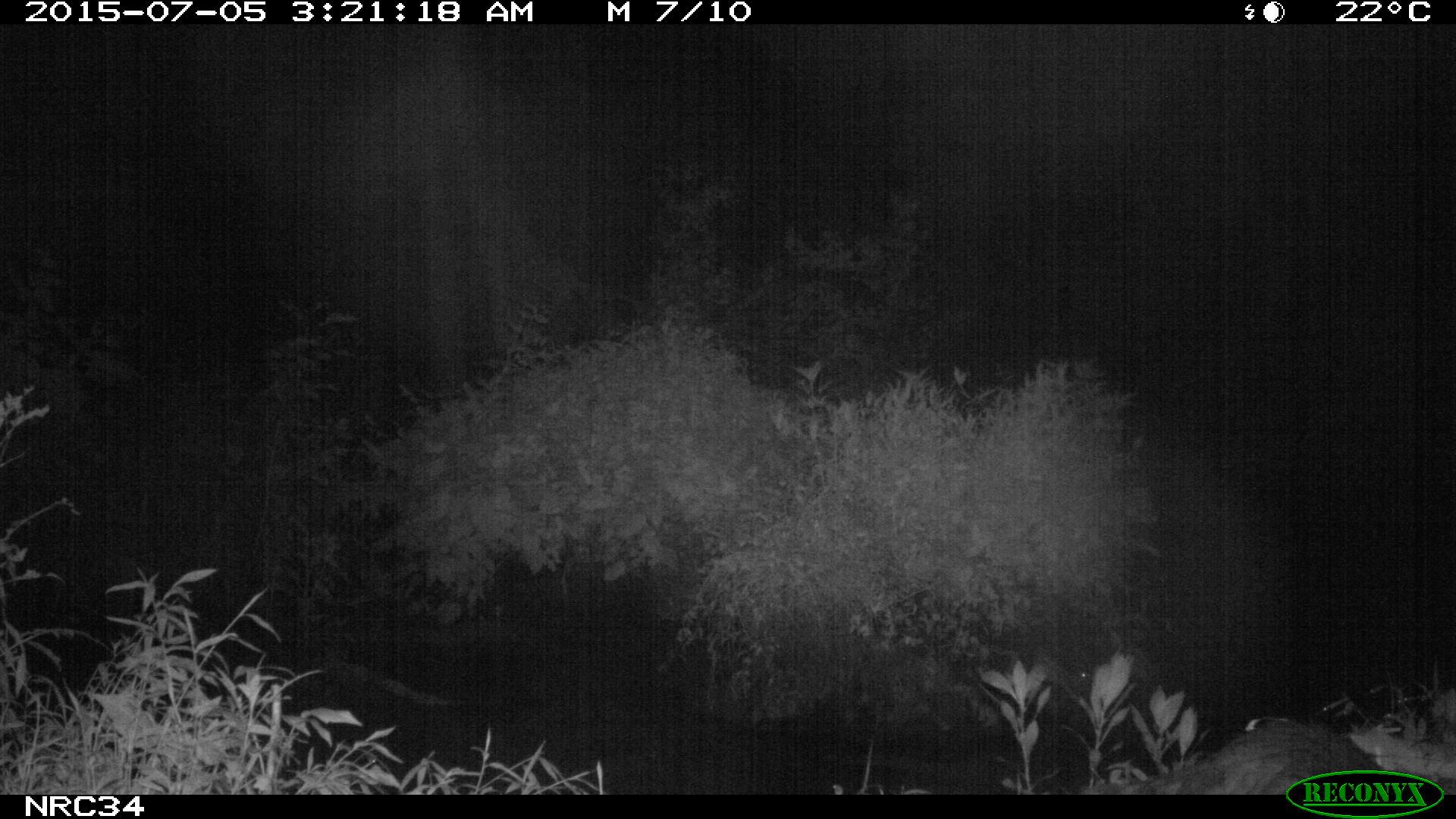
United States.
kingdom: Animalia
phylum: Chordata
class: Mammalia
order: Carnivora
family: Procyonidae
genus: Procyon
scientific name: Procyon lotor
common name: northern raccoon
Northern Raccoon (Procyon lotor).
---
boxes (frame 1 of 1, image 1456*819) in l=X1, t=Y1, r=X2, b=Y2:
Northern Raccoon: l=1134, t=704, r=1379, b=793